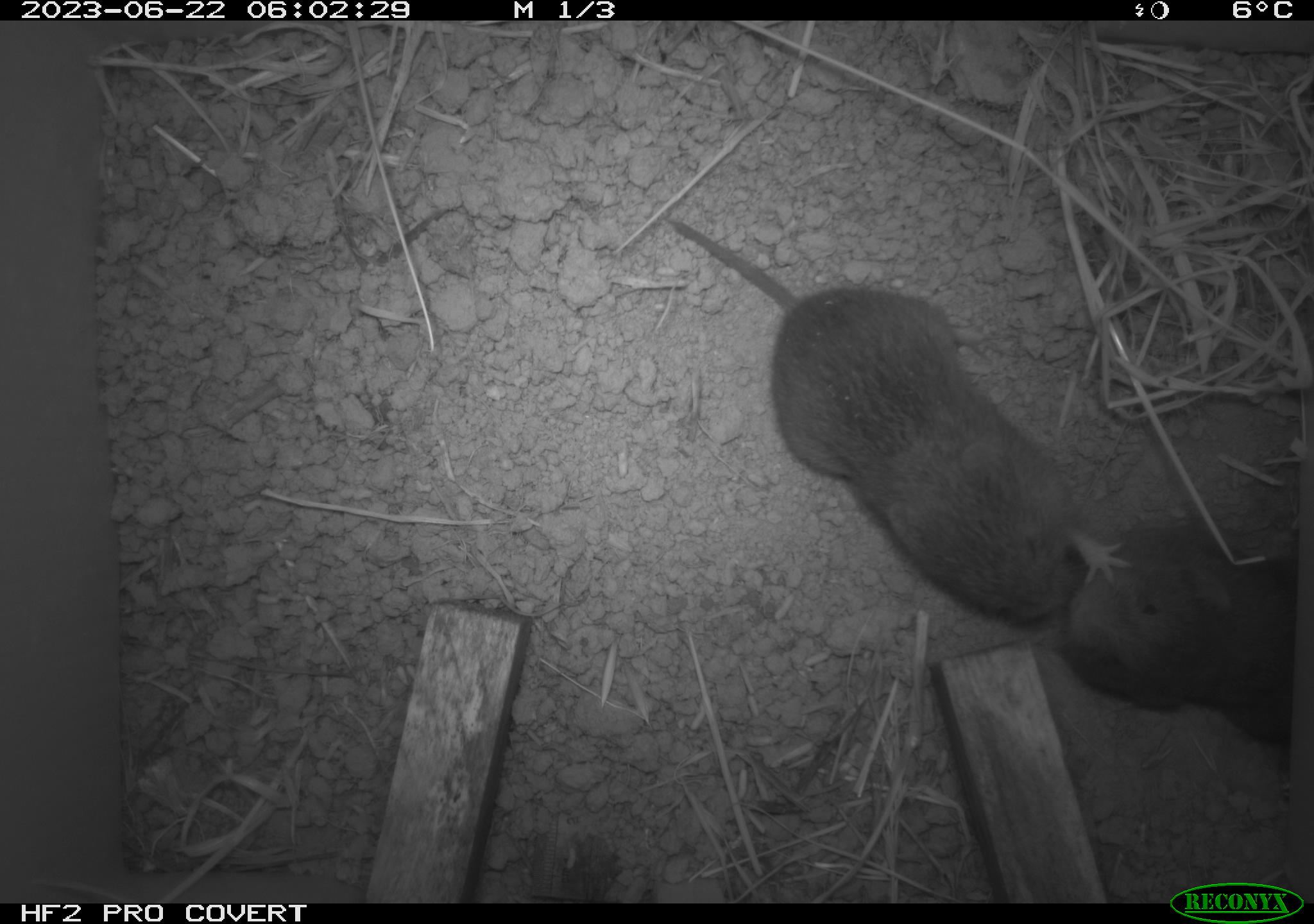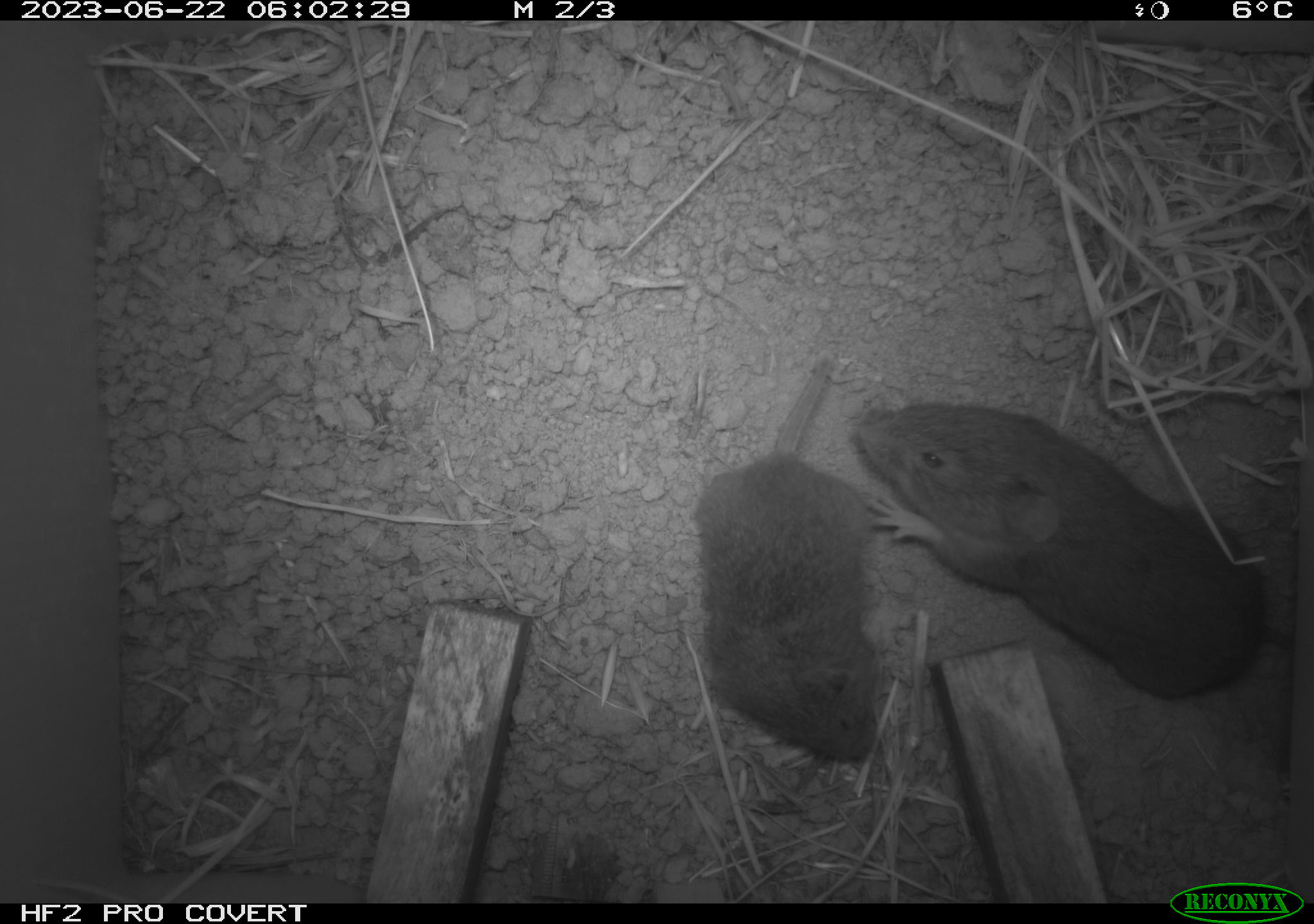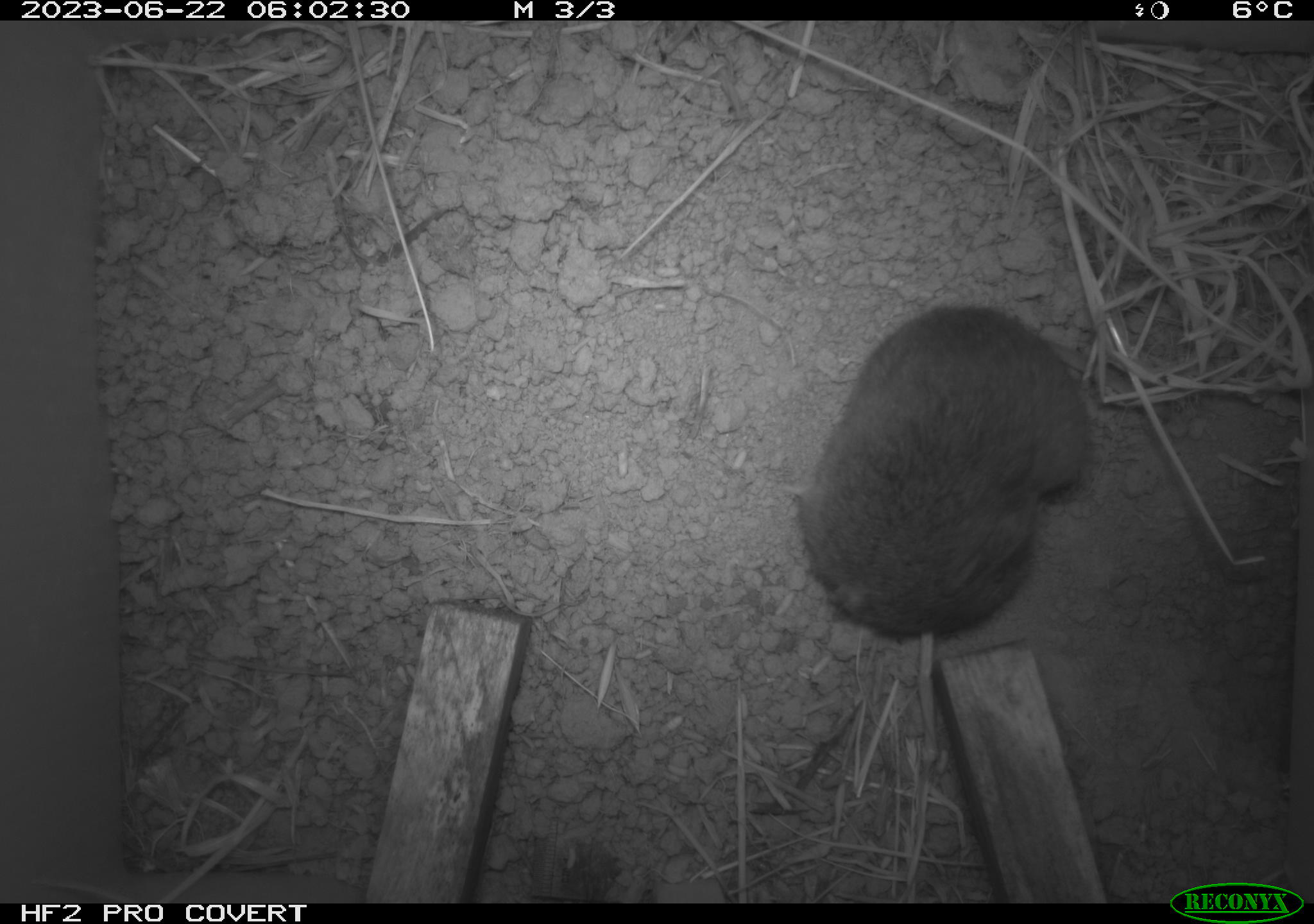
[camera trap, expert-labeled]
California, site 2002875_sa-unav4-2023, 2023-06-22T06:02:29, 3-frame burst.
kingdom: Animalia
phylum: Chordata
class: Mammalia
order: Rodentia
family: Cricetidae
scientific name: Arvicolinae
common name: voles, lemmings, and muskrats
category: arvicolinae subfamily